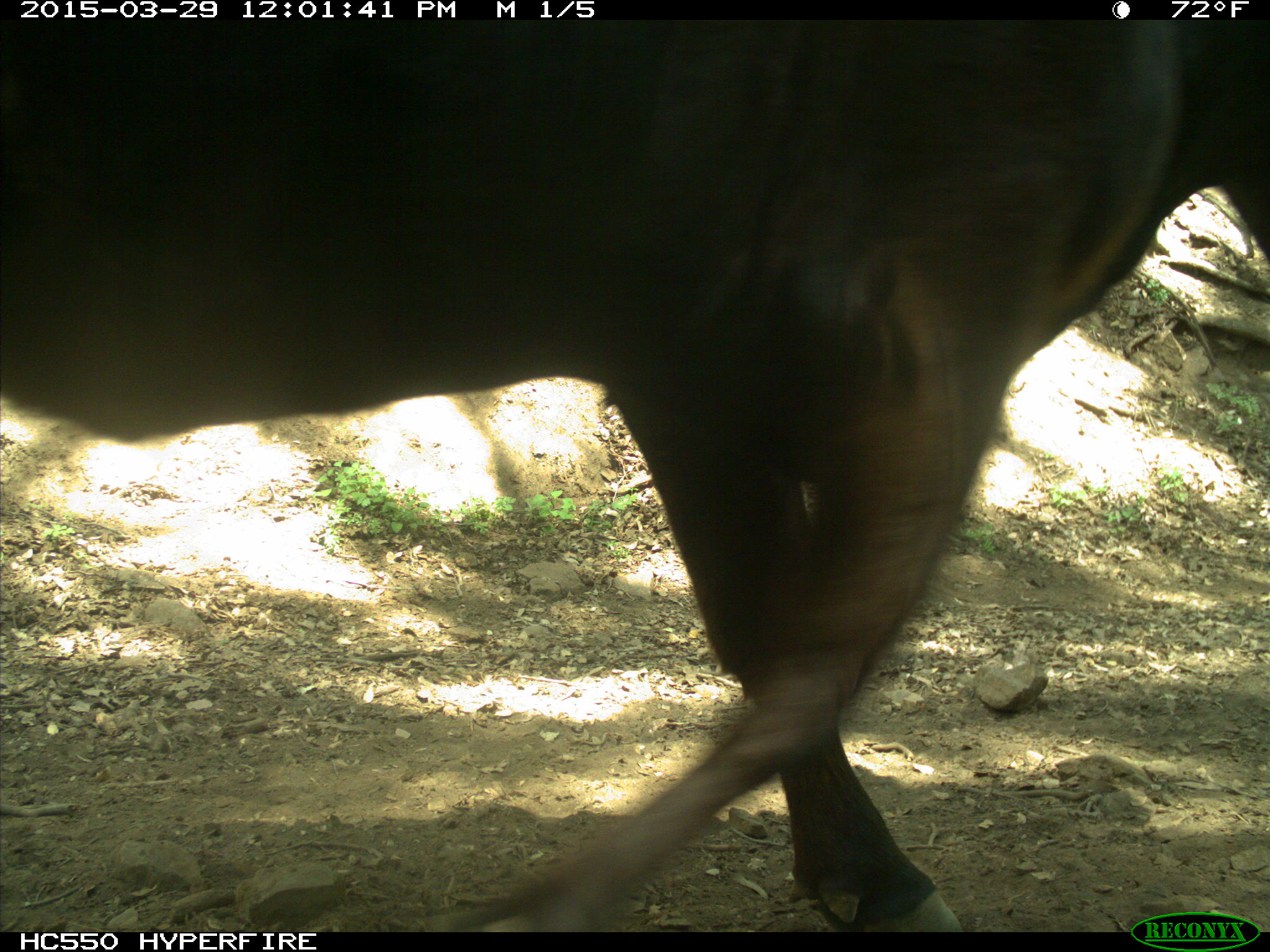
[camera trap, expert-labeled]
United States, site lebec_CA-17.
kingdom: Animalia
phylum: Chordata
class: Mammalia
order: Artiodactyla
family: Bovidae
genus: Bos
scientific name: Bos taurus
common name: domestic cow